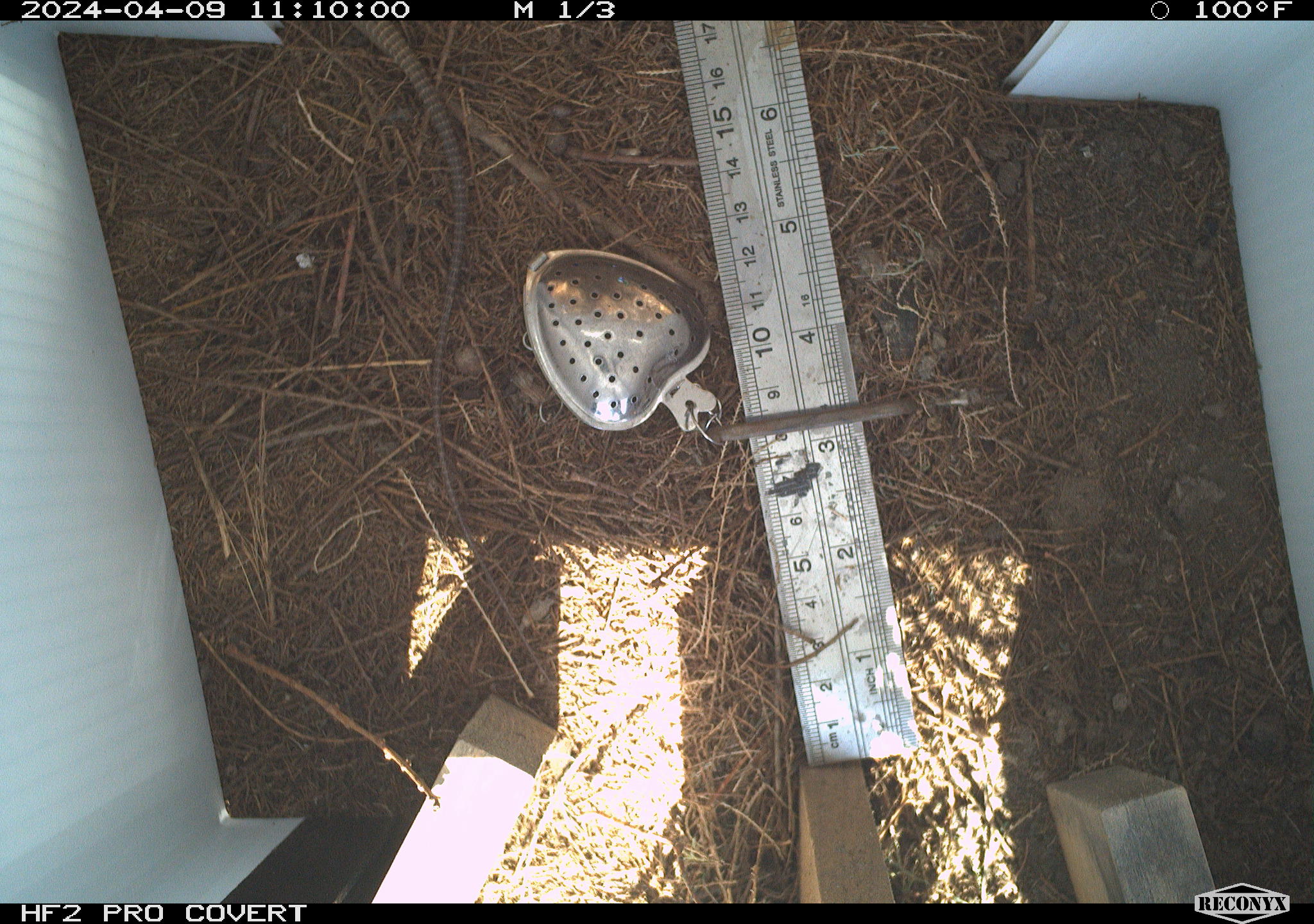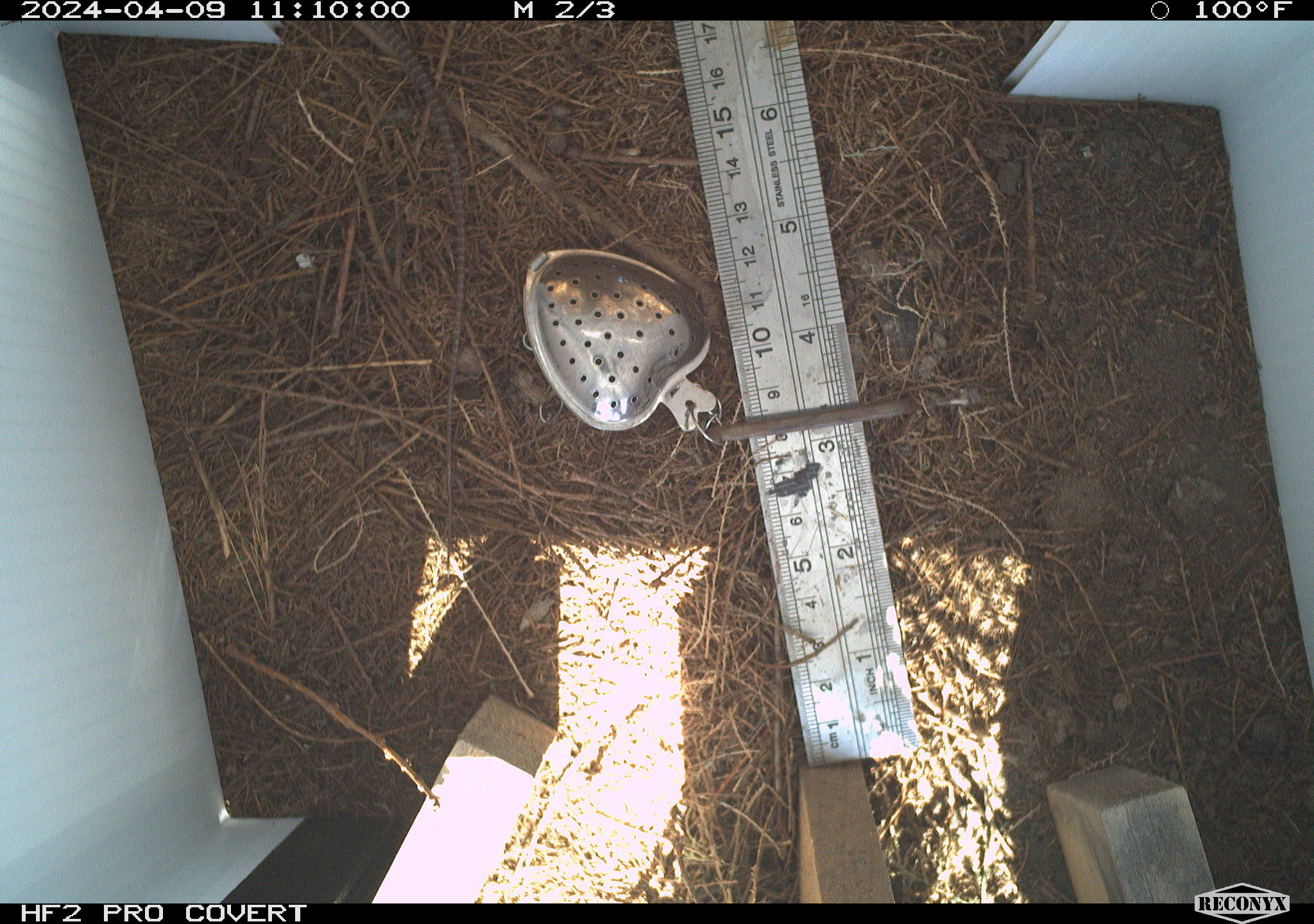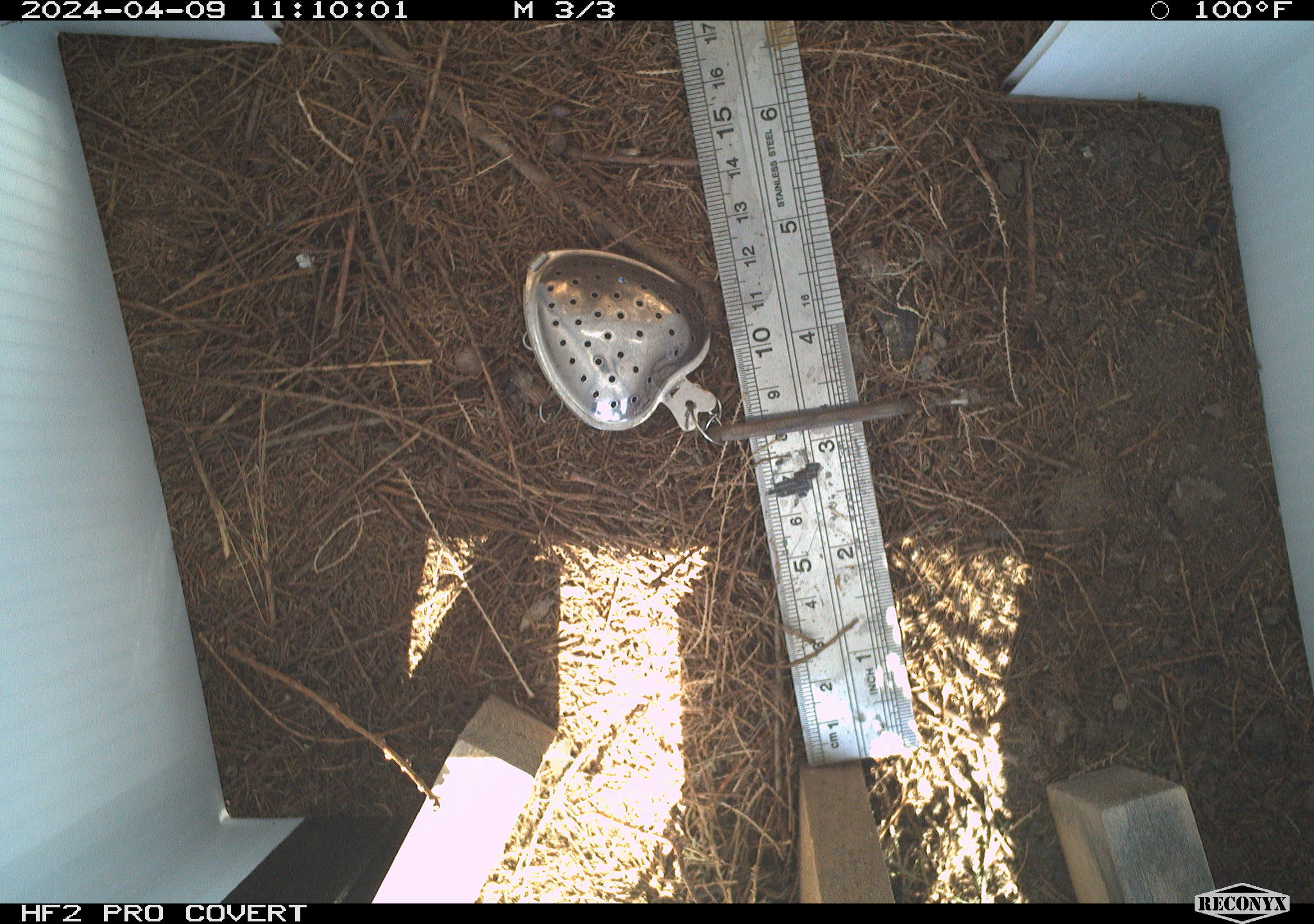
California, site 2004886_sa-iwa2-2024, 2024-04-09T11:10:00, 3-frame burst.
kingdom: Animalia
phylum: Chordata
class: Reptilia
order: Squamata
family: Teiidae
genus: Aspidoscelis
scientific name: Aspidoscelis tigris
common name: western whiptail